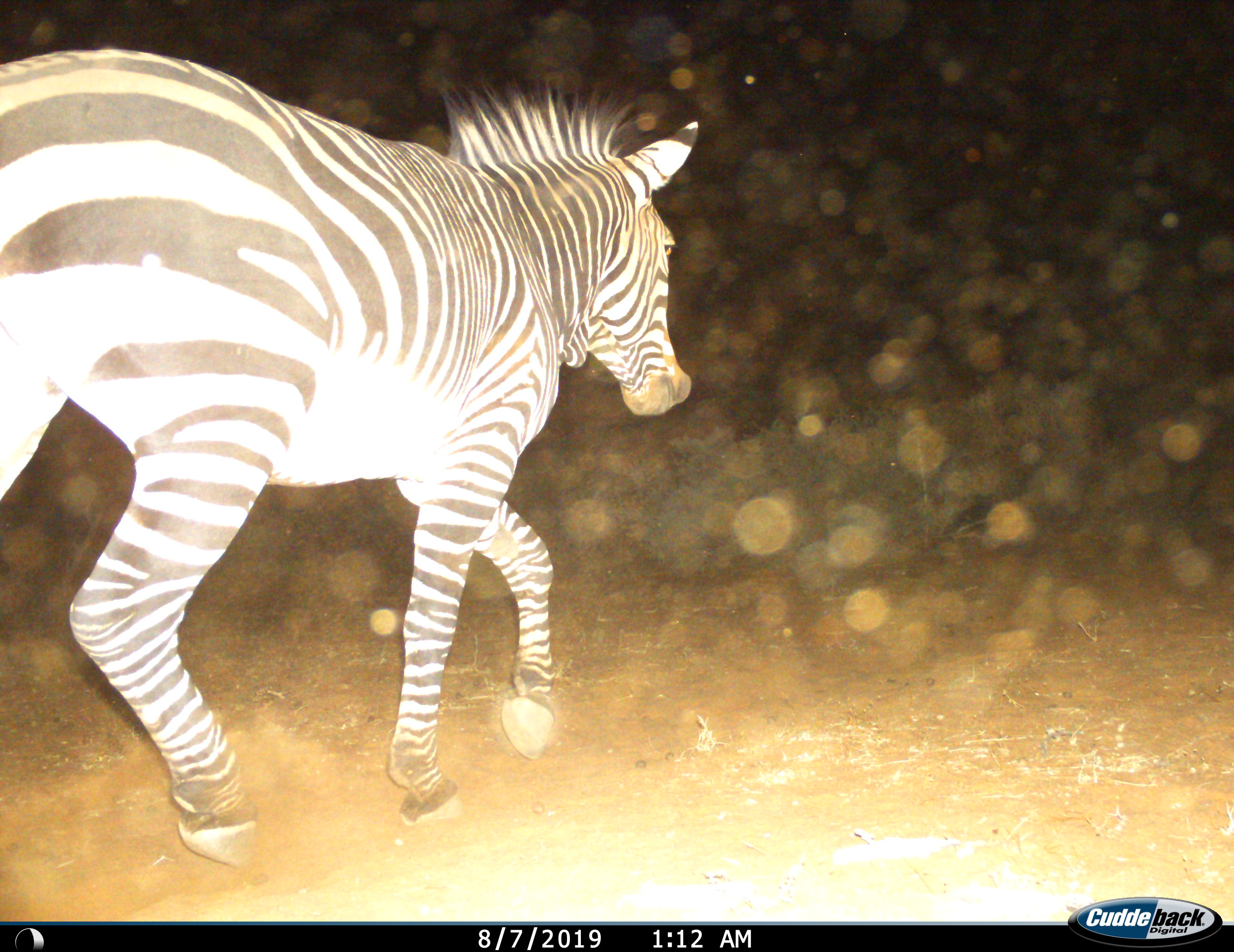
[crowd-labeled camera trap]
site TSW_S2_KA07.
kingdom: Animalia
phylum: Chordata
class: Mammalia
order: Perissodactyla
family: Equidae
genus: Equus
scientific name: Equus zebra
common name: mountain zebra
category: zebramountain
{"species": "zebramountain (mountain zebra) (Equus zebra)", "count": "1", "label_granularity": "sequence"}